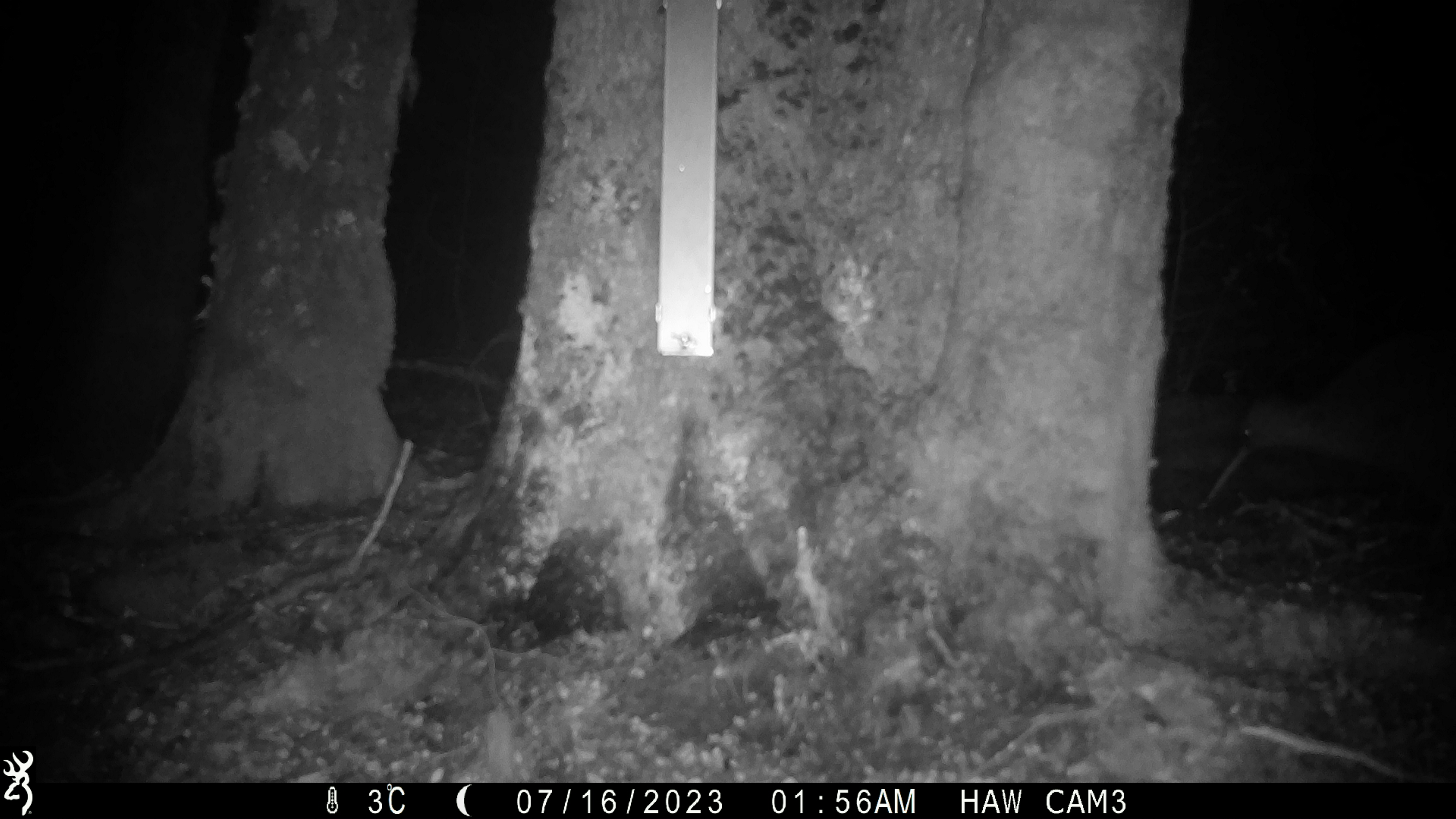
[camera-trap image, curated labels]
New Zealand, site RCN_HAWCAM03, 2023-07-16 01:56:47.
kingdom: Animalia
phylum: Chordata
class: Aves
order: Apterygiformes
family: Apterygidae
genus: Apteryx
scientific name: Apteryx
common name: kiwi